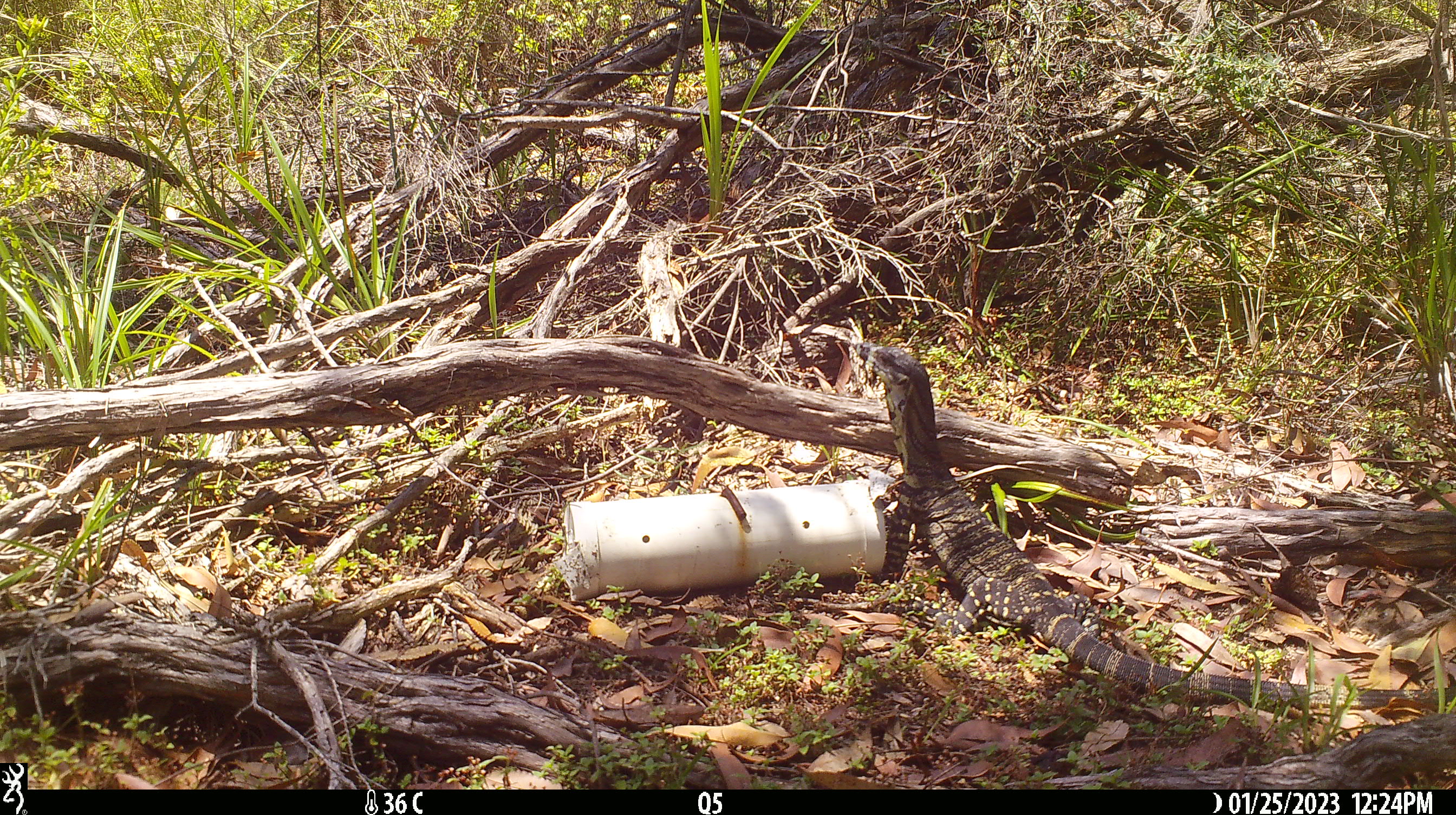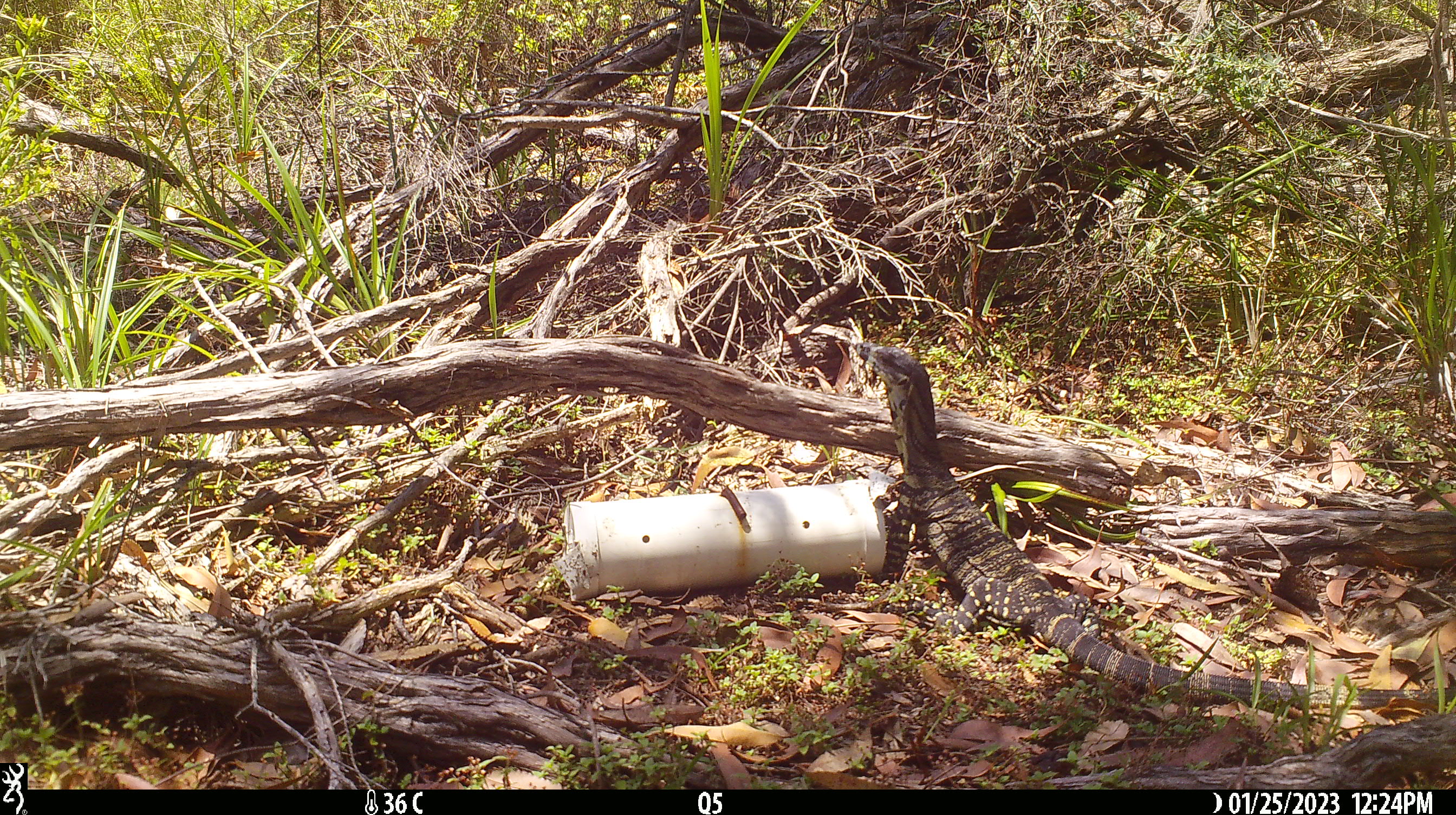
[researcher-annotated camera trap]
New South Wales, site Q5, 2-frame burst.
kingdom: Animalia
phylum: Chordata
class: Reptilia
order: Squamata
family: Varanidae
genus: Varanus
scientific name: Varanus varius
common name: lace monitor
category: goanna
Goanna (lace monitor) (Varanus varius).